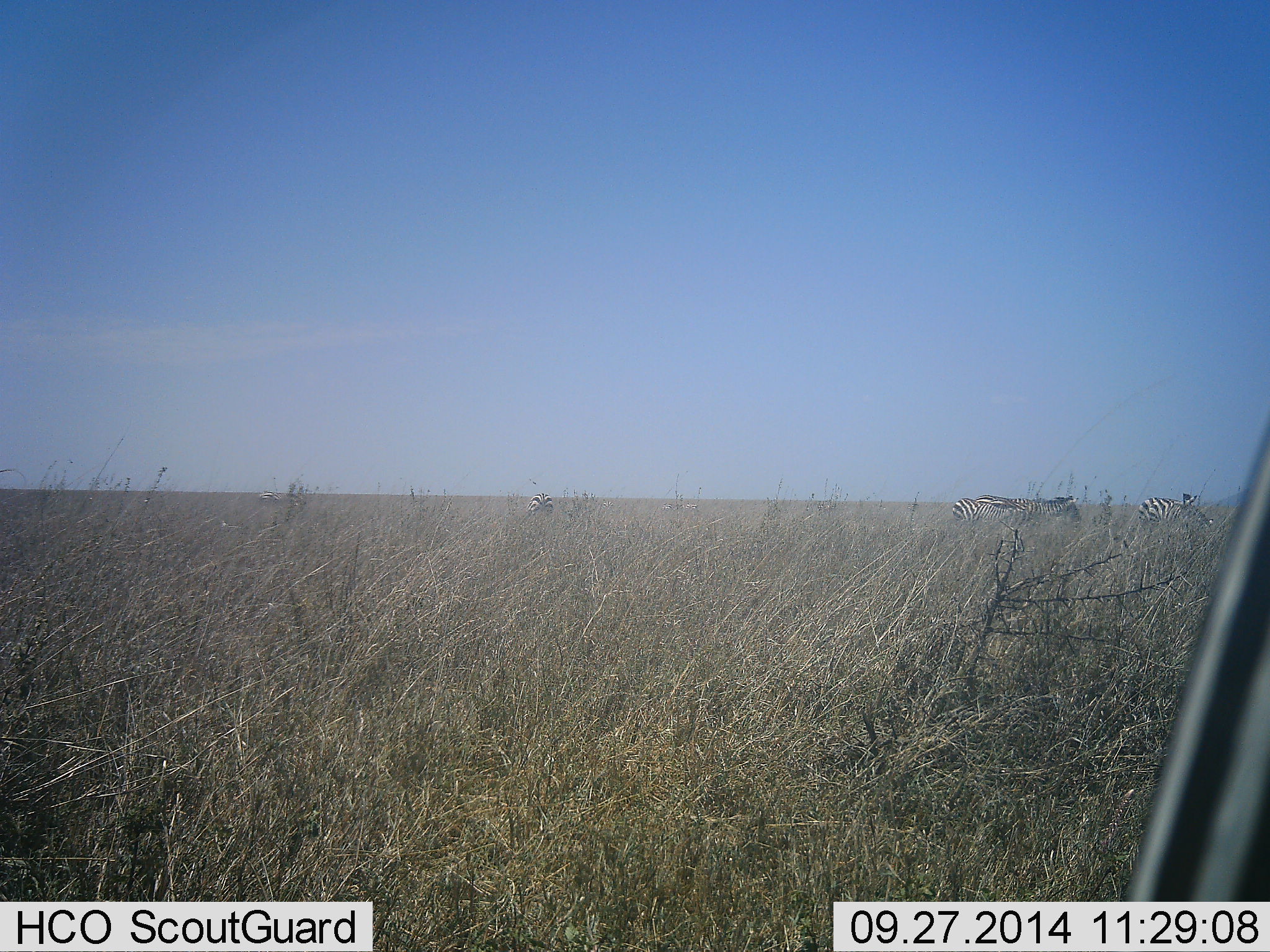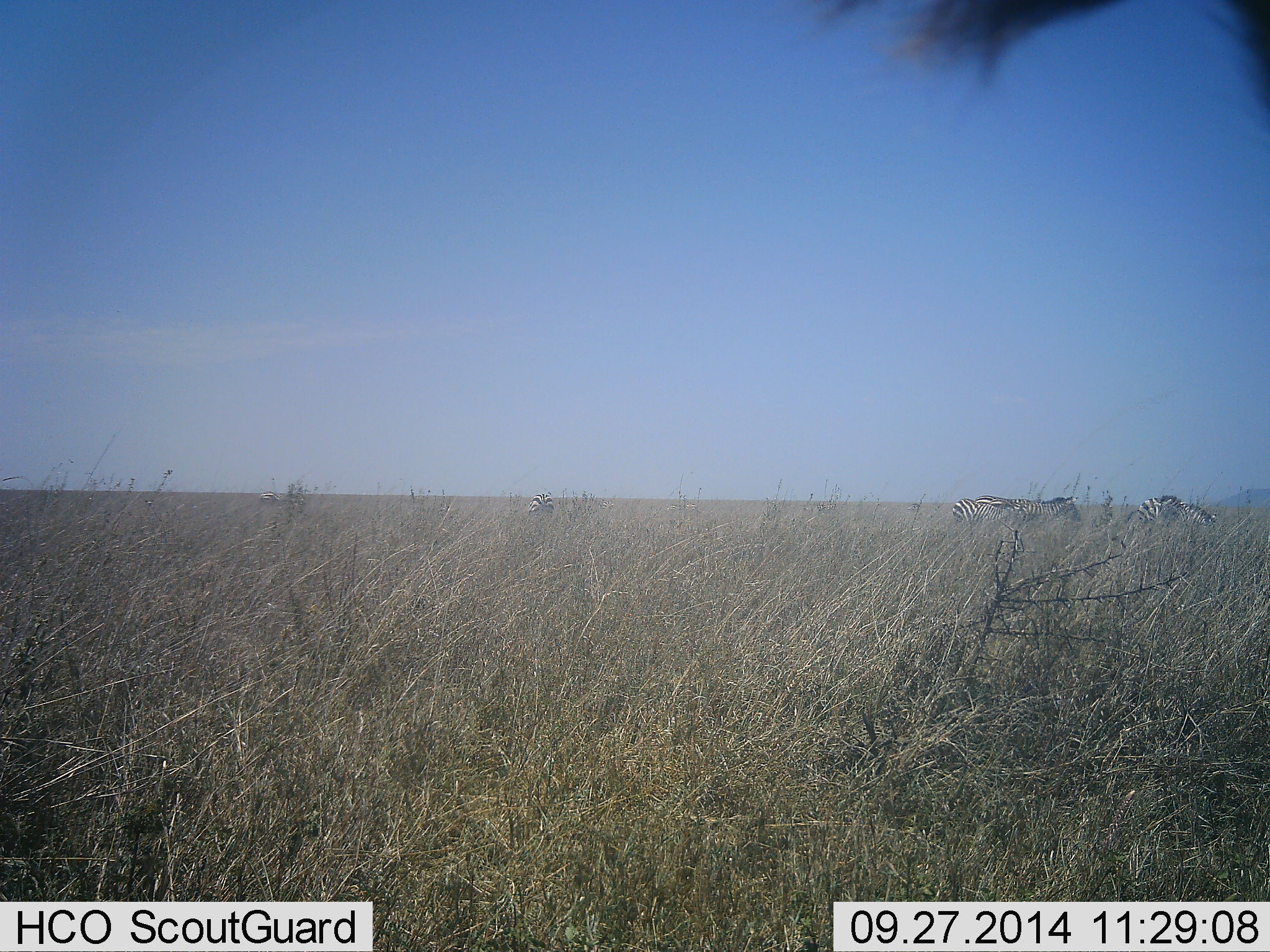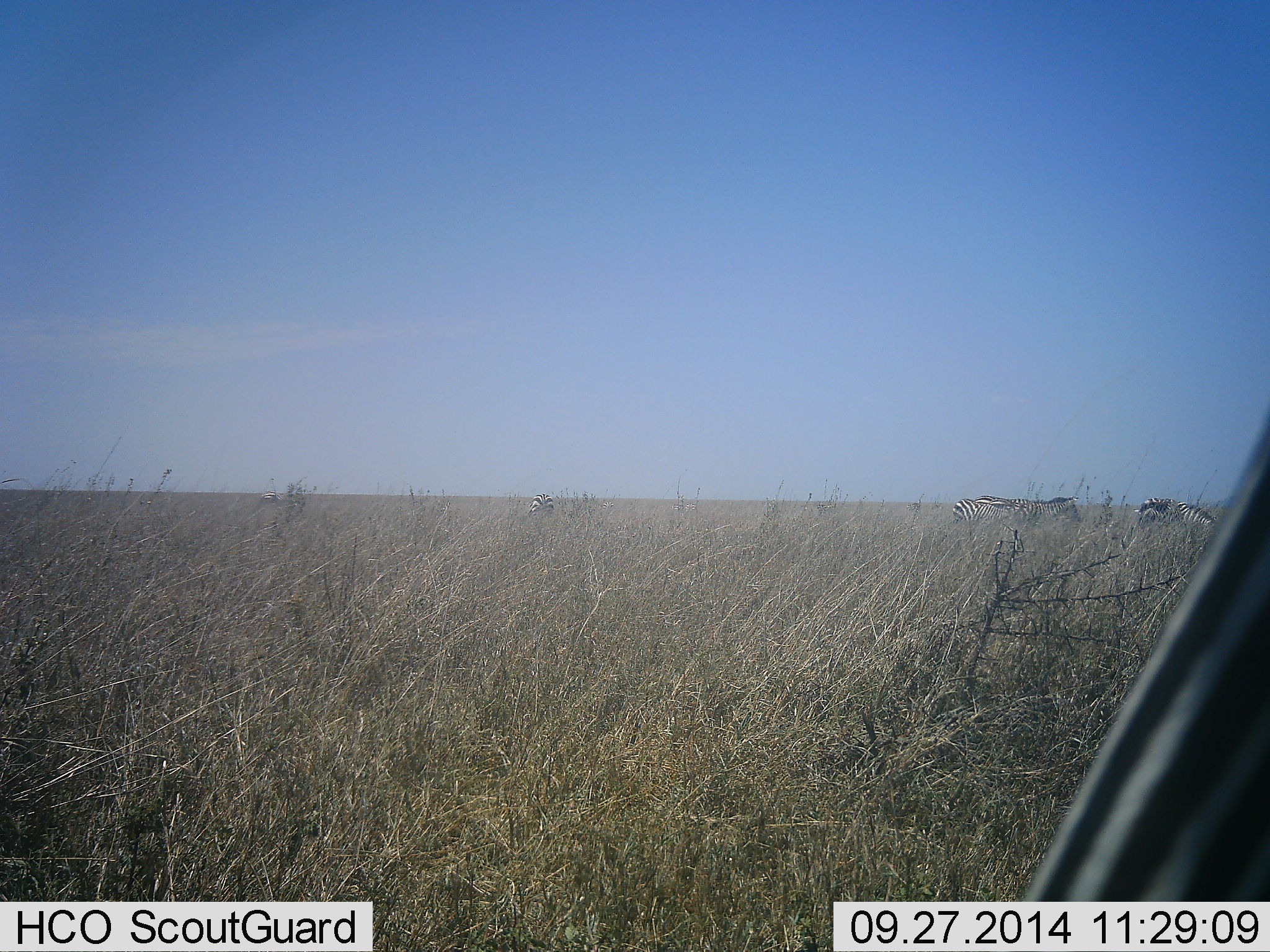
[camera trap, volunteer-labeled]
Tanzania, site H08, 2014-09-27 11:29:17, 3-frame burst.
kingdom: Animalia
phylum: Chordata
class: Mammalia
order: Perissodactyla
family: Equidae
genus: Equus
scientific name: Equus quagga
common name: plains zebra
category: zebra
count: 6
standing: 70%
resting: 0%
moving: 30%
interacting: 10%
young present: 0%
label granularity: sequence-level